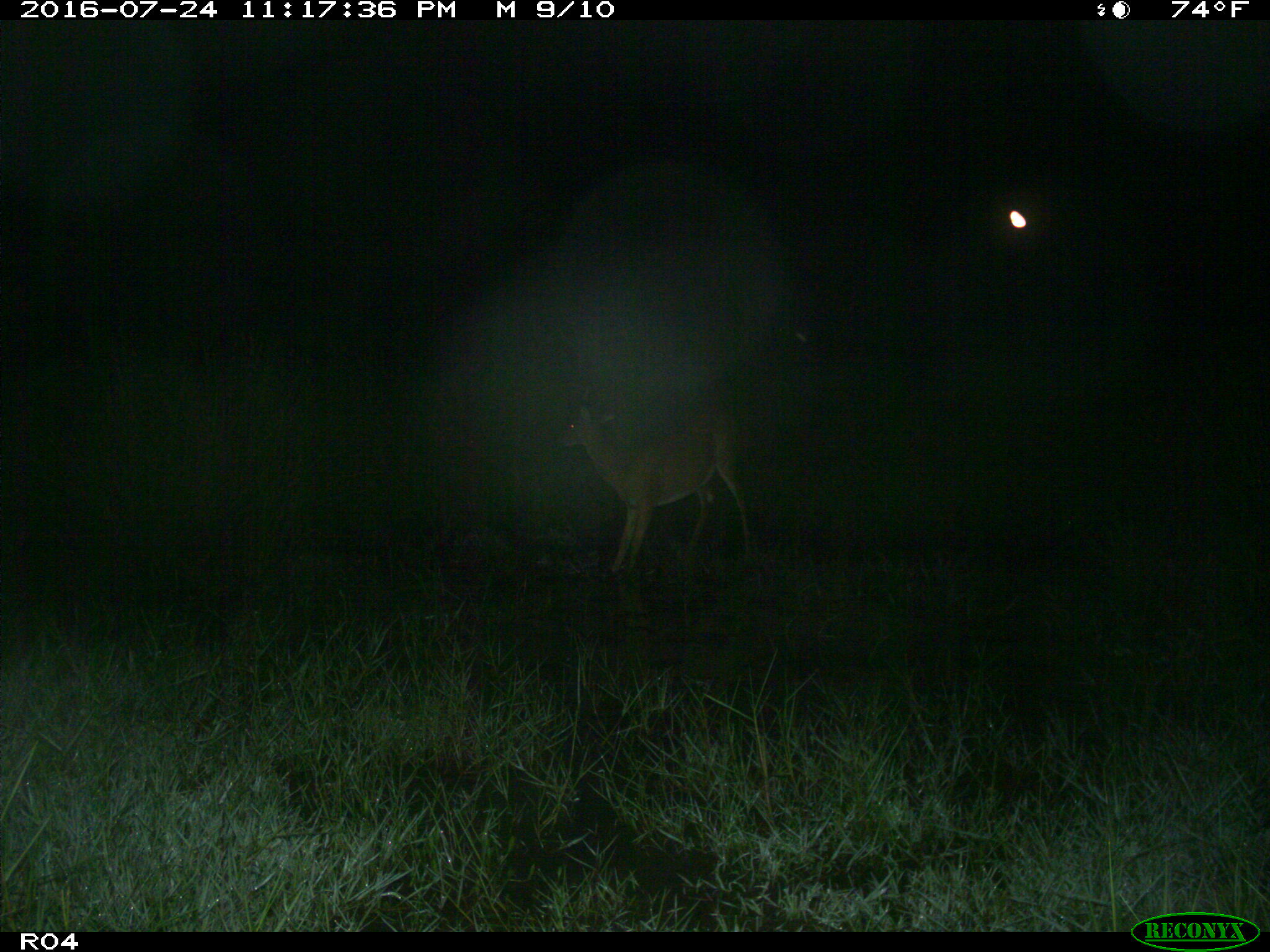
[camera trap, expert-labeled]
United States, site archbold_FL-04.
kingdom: Animalia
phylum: Chordata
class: Mammalia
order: Artiodactyla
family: Cervidae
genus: Odocoileus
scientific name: Odocoileus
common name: deer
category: unidentified deer